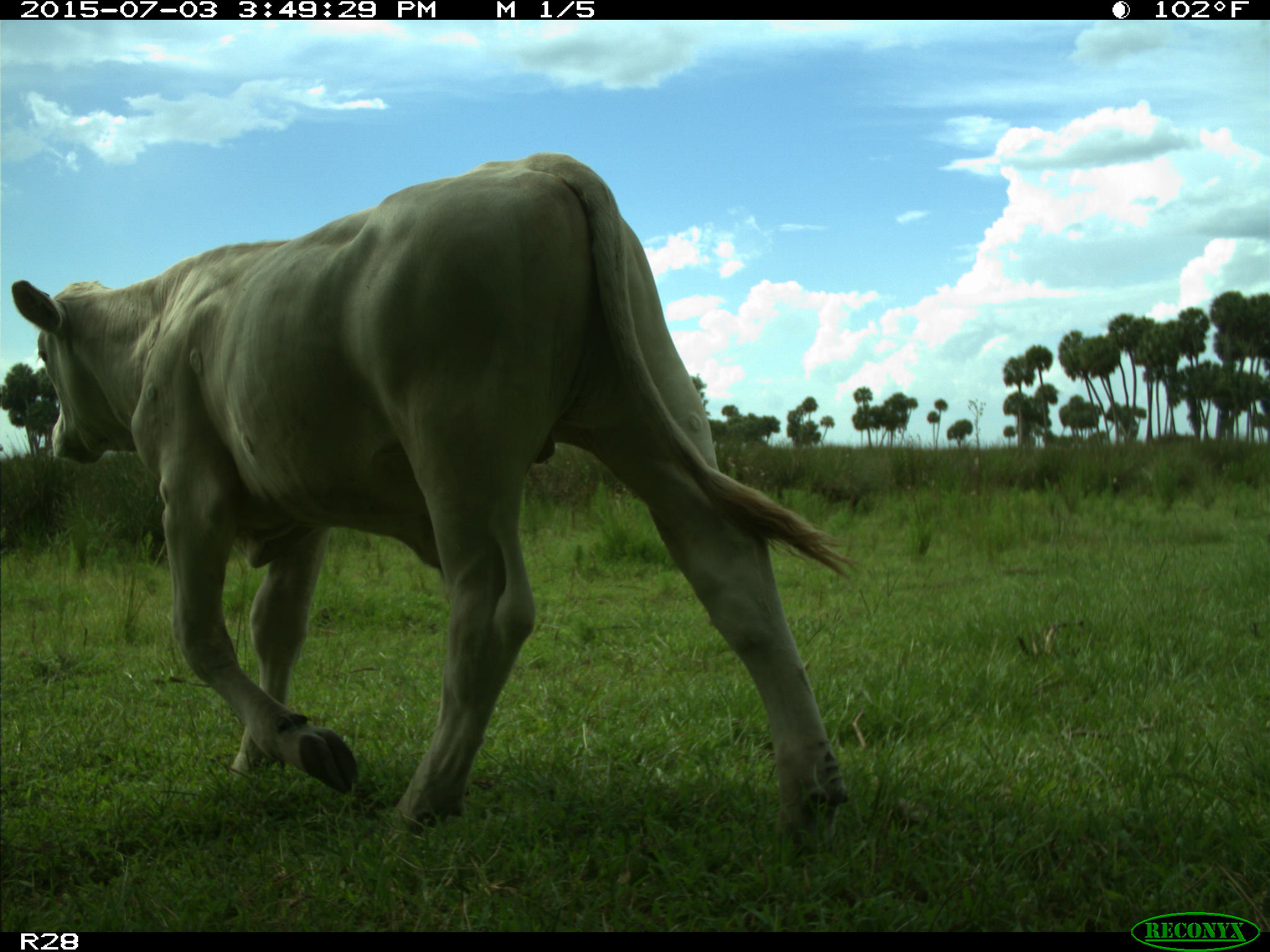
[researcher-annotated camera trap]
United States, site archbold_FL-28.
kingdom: Animalia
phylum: Chordata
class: Mammalia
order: Artiodactyla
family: Bovidae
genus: Bos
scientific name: Bos taurus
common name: domestic cow